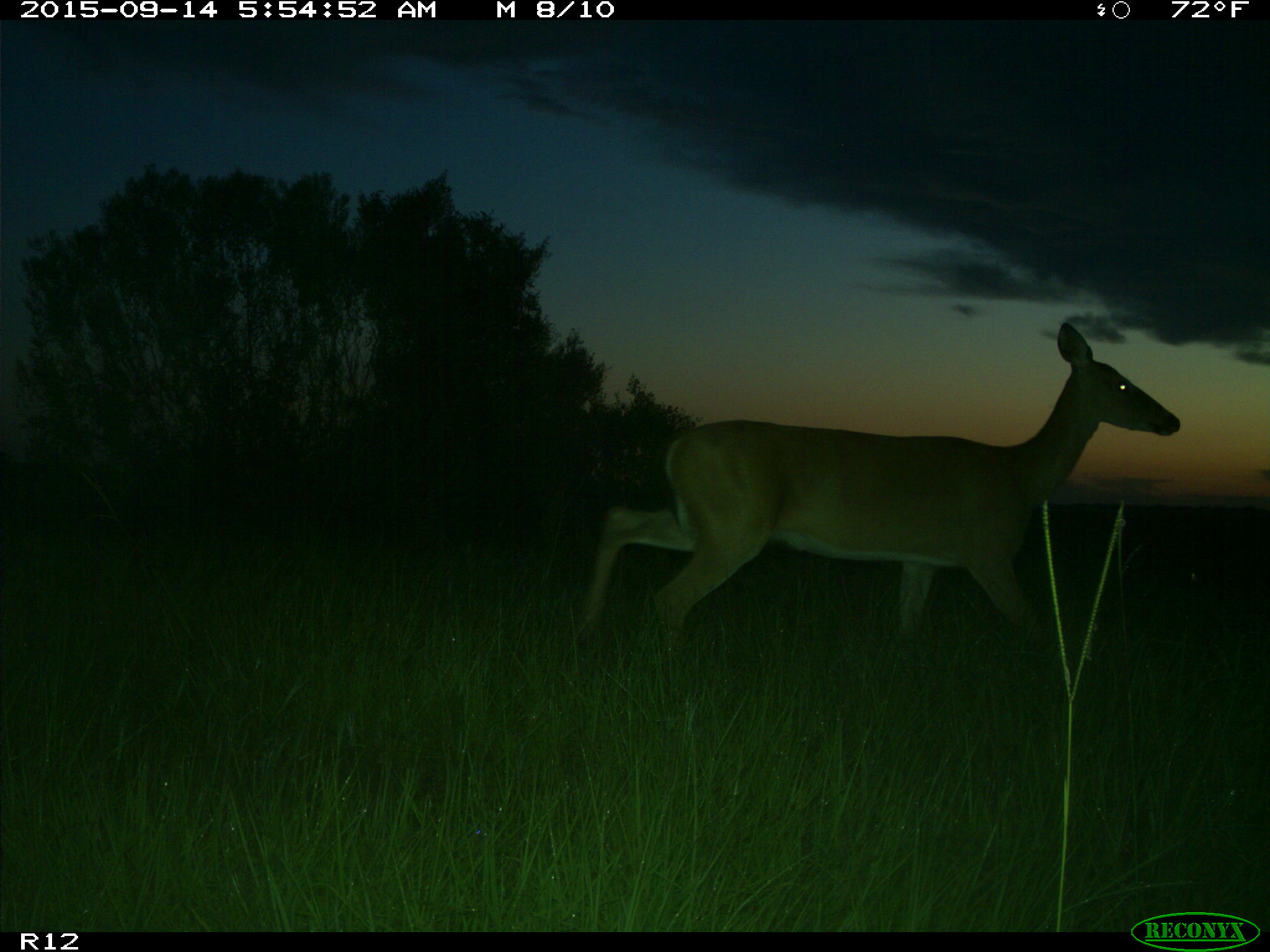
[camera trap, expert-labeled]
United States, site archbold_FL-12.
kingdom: Animalia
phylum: Chordata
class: Mammalia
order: Artiodactyla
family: Cervidae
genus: Odocoileus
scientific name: Odocoileus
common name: deer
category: unidentified deer